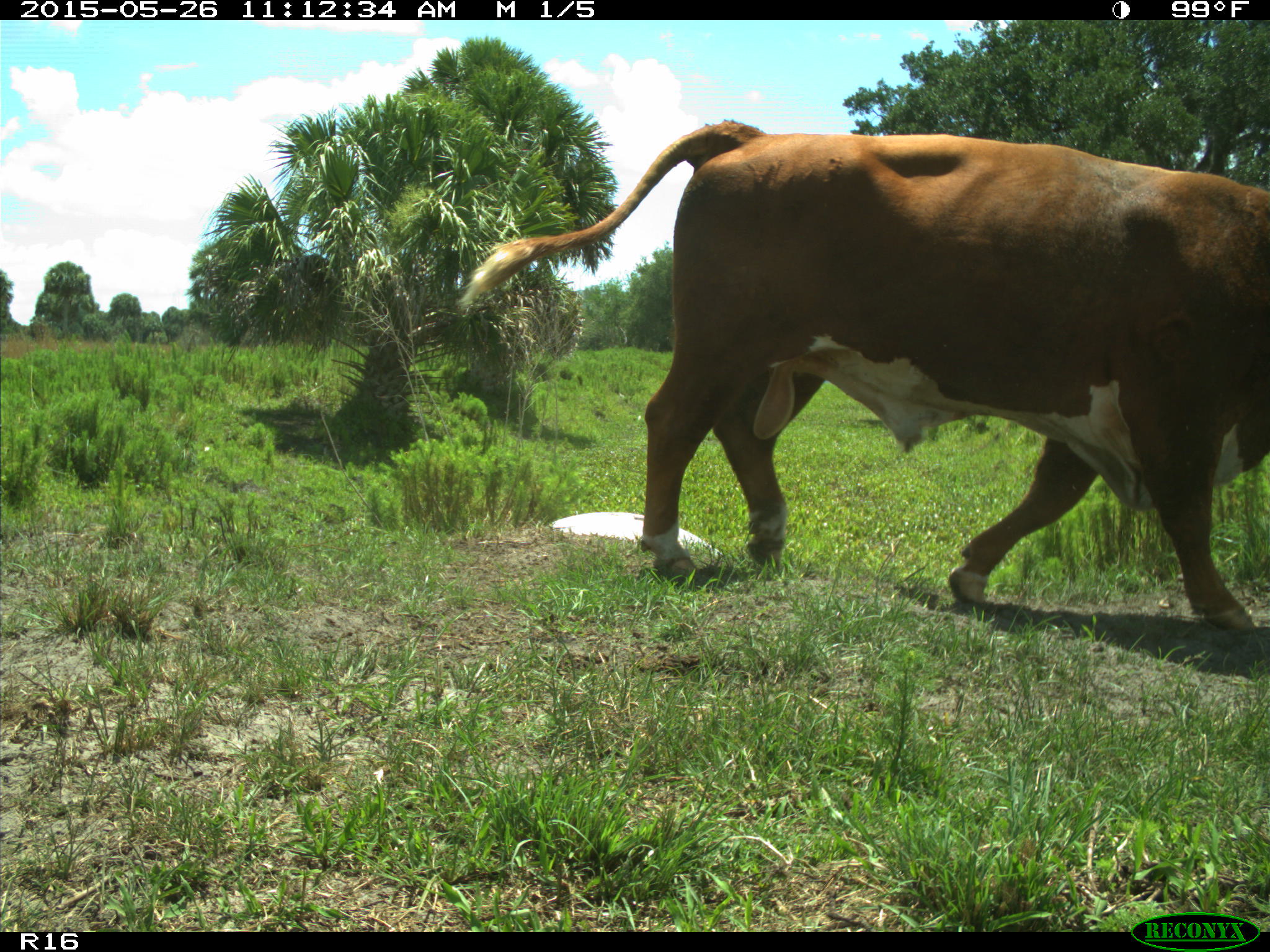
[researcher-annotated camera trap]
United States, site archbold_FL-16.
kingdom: Animalia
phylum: Chordata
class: Mammalia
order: Artiodactyla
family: Bovidae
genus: Bos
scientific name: Bos taurus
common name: domestic cow